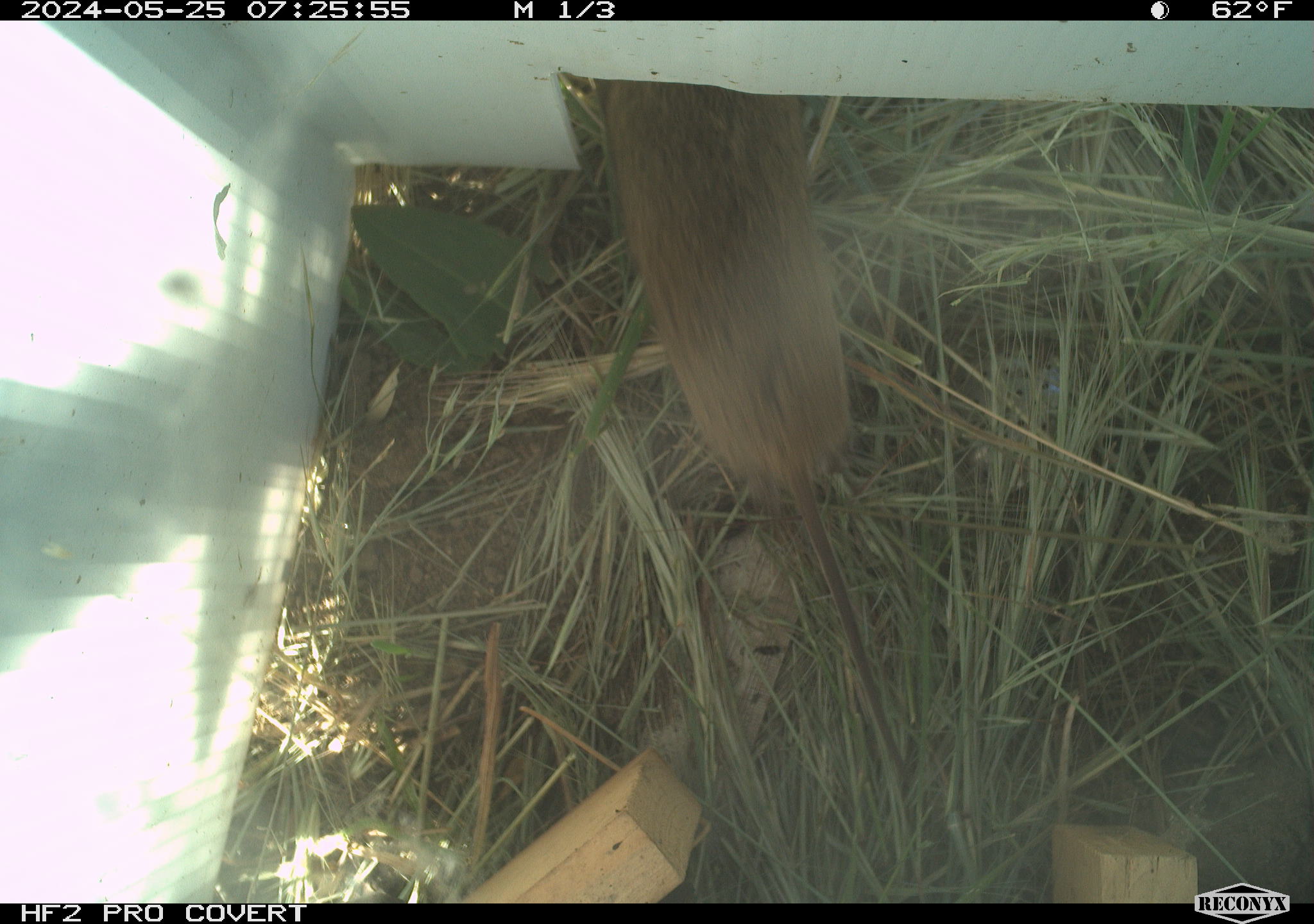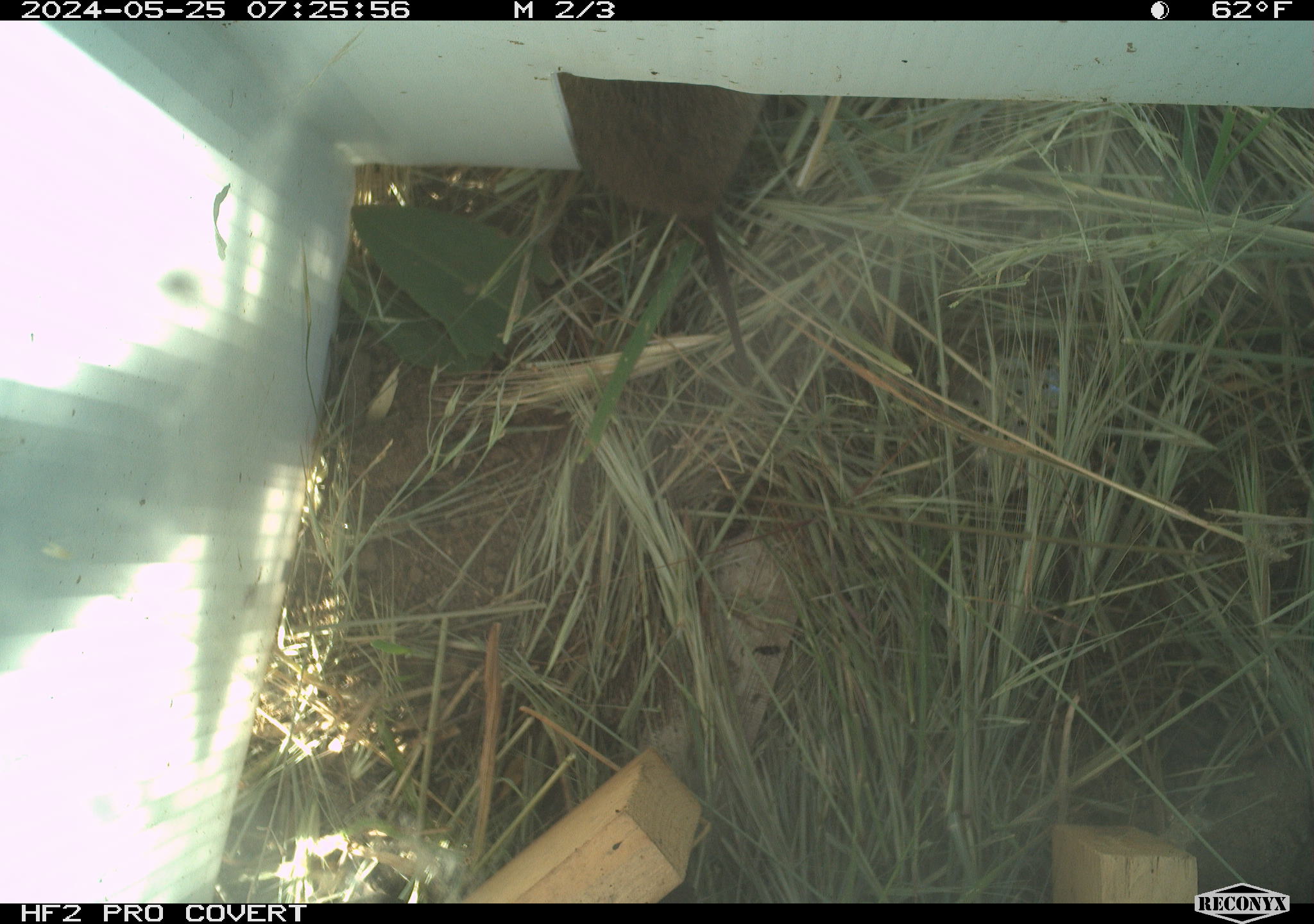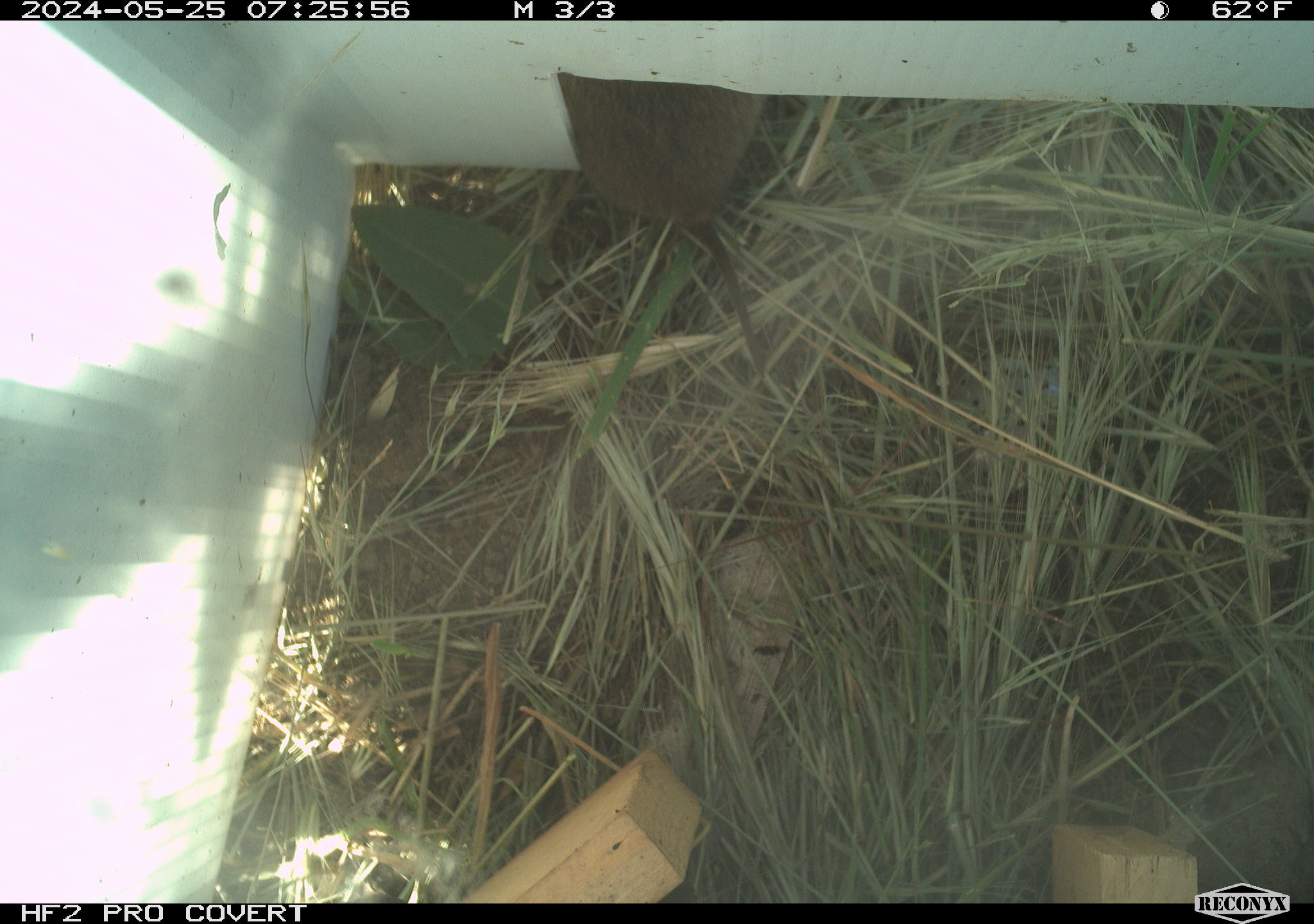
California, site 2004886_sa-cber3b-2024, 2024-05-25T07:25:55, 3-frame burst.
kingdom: Animalia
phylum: Chordata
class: Mammalia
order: Rodentia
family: Cricetidae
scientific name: Arvicolinae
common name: voles, lemmings, and muskrats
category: arvicolinae subfamily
Arvicolinae subfamily (voles, lemmings, and muskrats) (Arvicolinae).